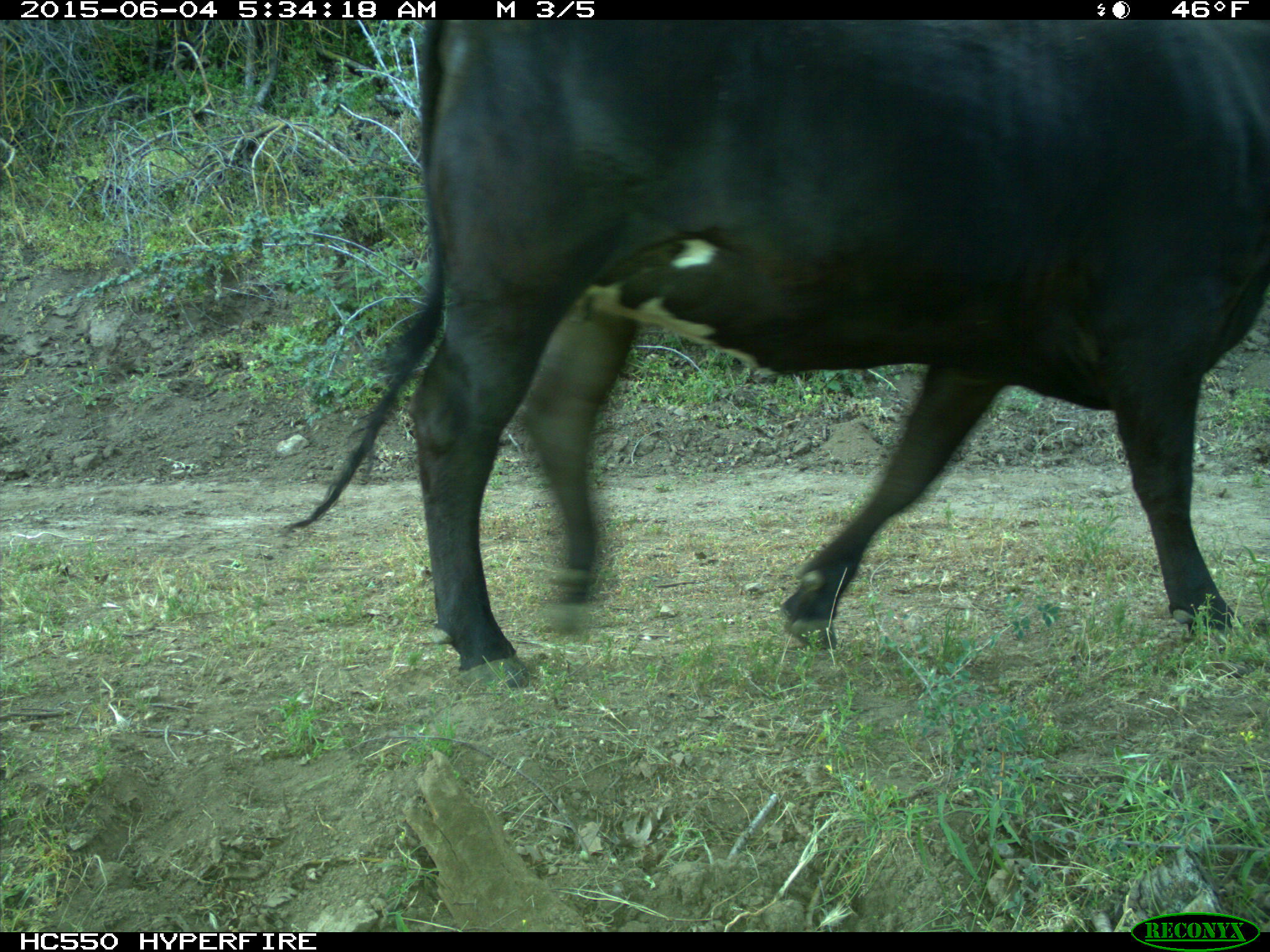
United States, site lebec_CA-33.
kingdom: Animalia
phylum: Chordata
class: Mammalia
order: Artiodactyla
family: Bovidae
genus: Bos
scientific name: Bos taurus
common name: domestic cow